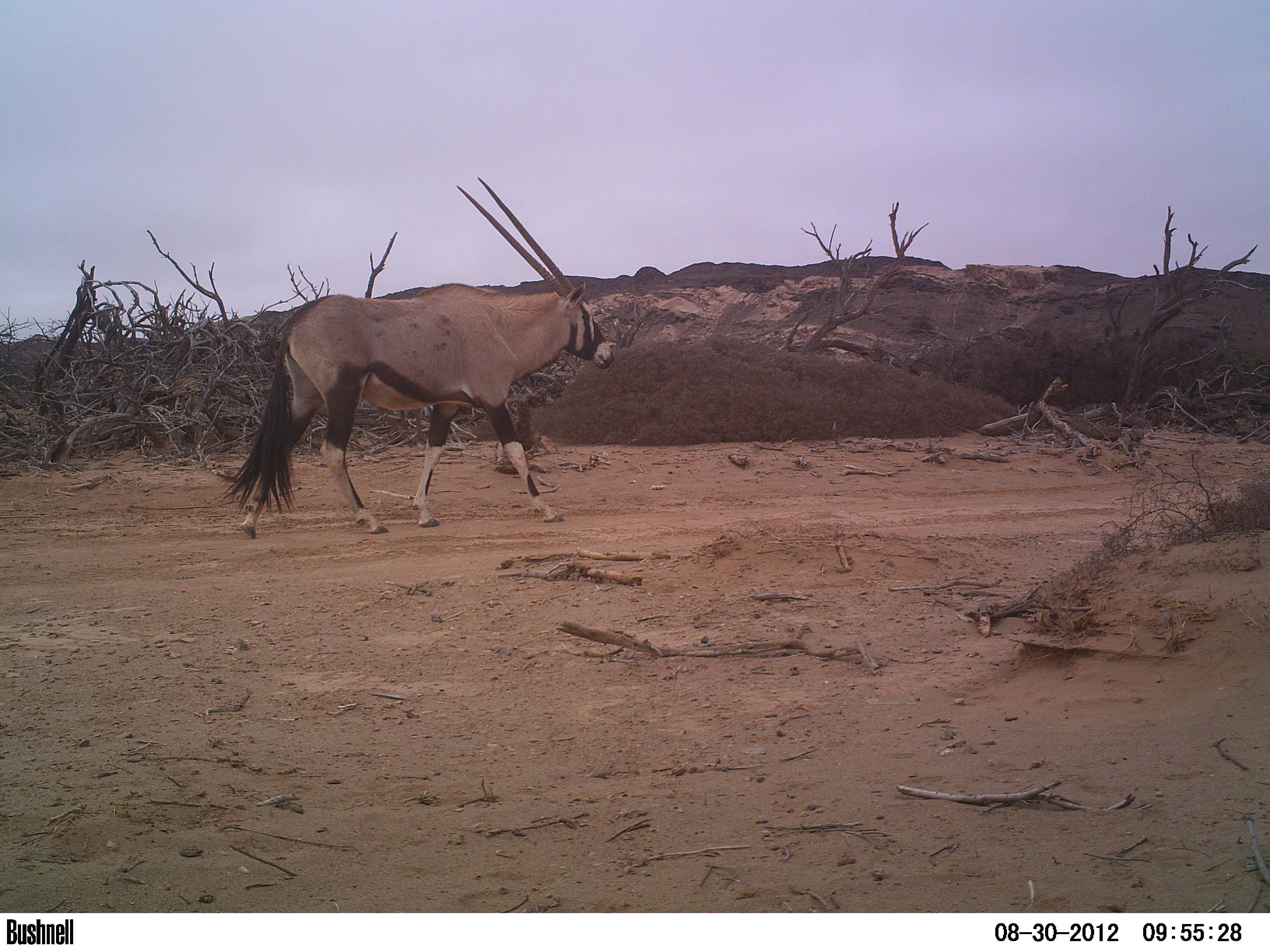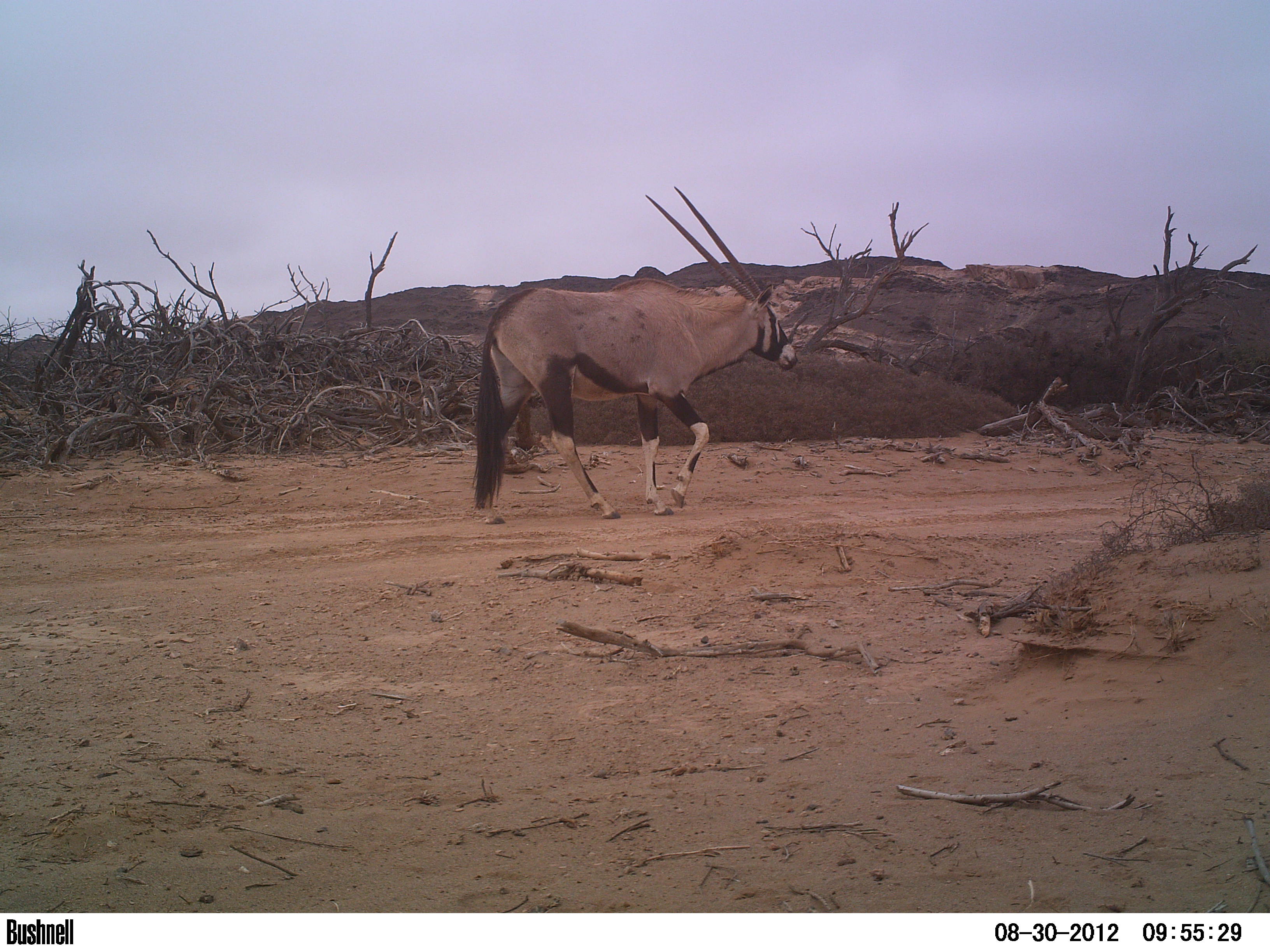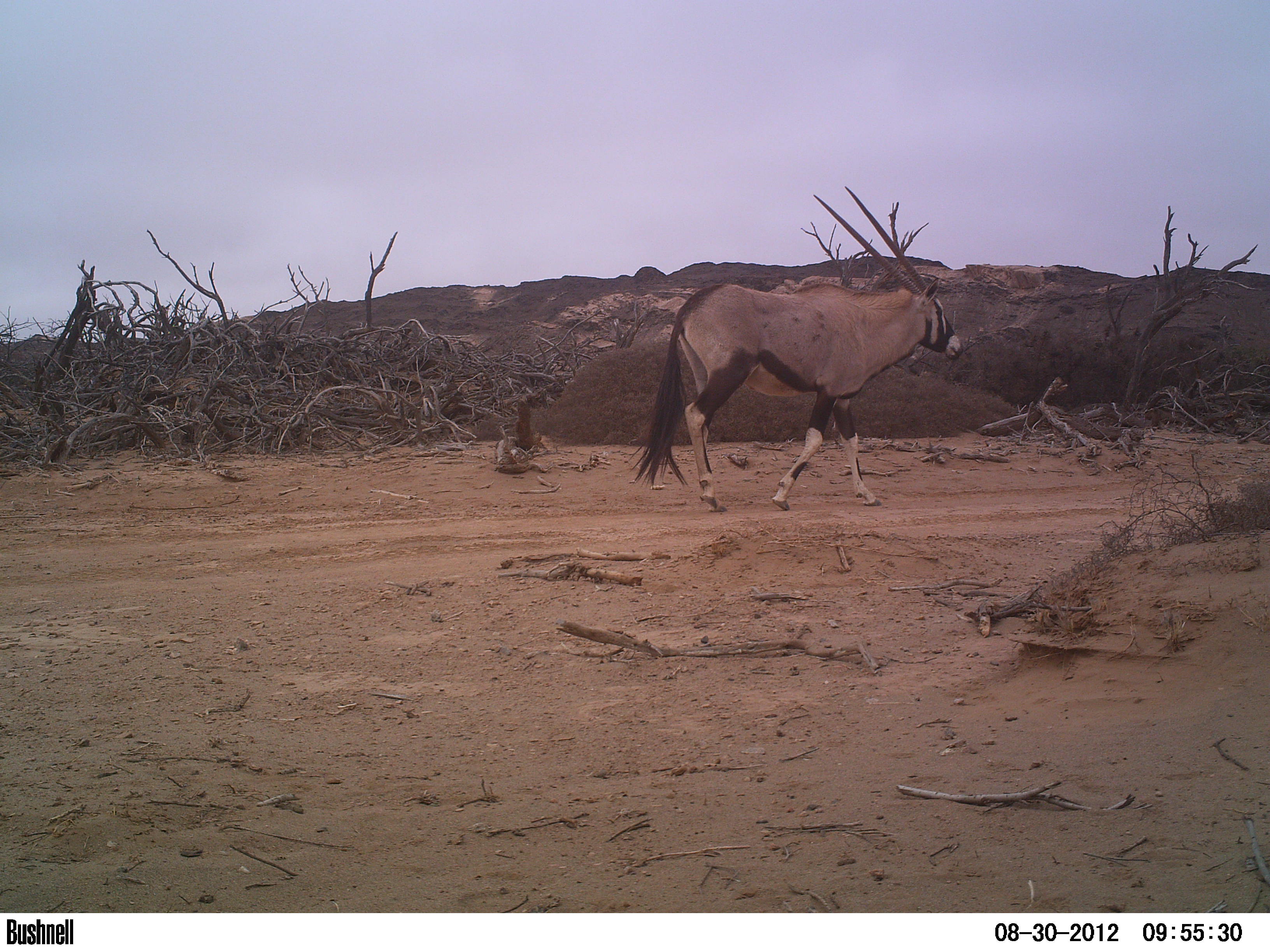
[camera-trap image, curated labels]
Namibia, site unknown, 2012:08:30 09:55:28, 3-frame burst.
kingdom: Animalia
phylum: Chordata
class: Mammalia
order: Artiodactyla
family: Bovidae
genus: Oryx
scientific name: Oryx gazella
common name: gemsbok